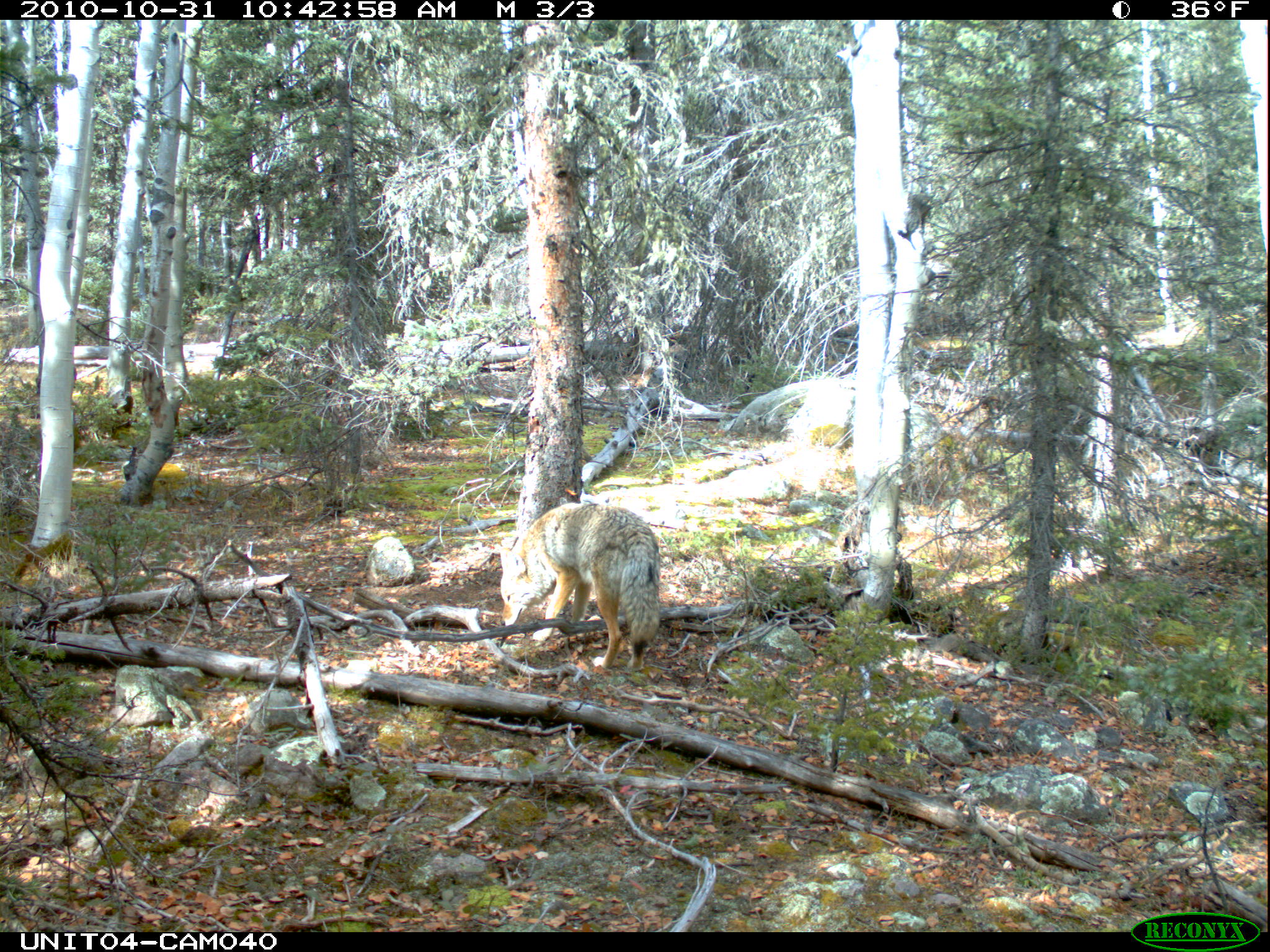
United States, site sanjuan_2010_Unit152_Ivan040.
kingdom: Animalia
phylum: Chordata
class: Mammalia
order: Carnivora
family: Canidae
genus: Canis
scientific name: Canis latrans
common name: coyote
Canis latrans (coyote).